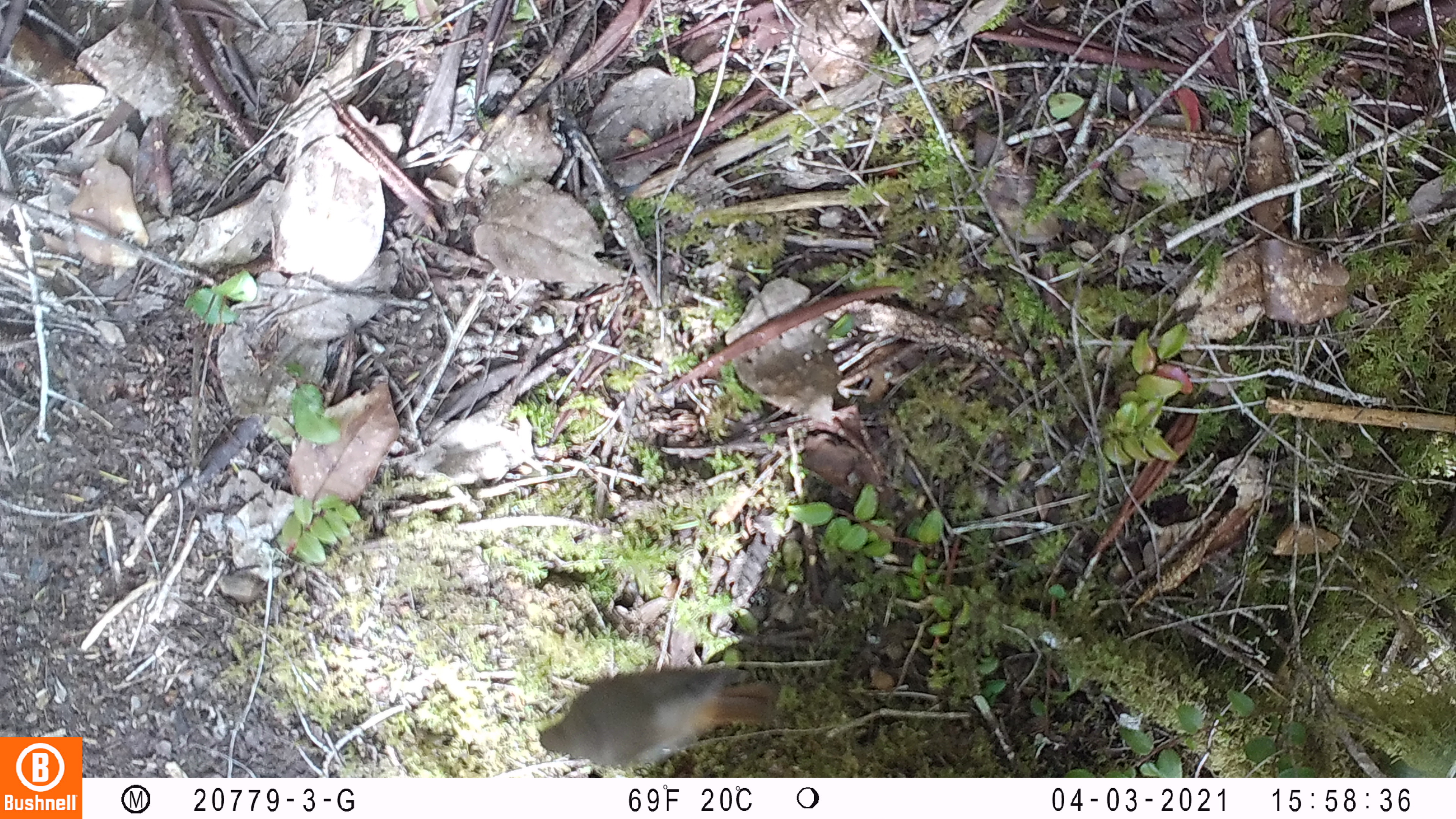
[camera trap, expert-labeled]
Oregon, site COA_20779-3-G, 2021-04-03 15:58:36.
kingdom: Animalia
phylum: Chordata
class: Aves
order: Passeriformes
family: Turdidae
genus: Catharus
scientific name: Catharus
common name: brown thrushes and nightingale-thrushes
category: catharus species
Catharus species (brown thrushes and nightingale-thrushes) (Catharus).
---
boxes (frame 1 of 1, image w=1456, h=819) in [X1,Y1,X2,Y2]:
catharus species: [519,642,797,777]